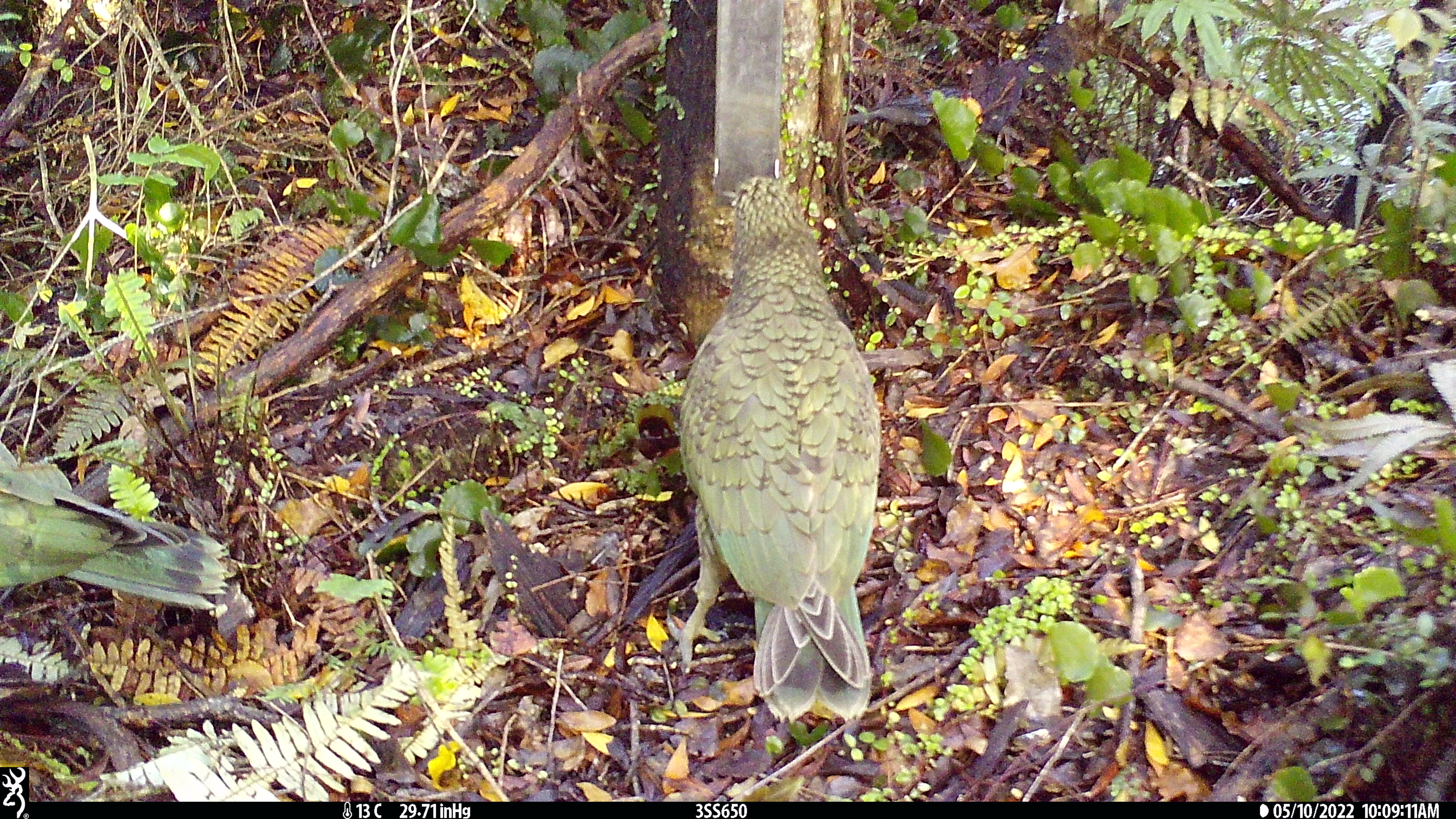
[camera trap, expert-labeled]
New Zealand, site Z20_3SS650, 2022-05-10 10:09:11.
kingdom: Animalia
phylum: Chordata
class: Aves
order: Psittaciformes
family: Strigopidae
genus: Nestor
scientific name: Nestor notabilis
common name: kea